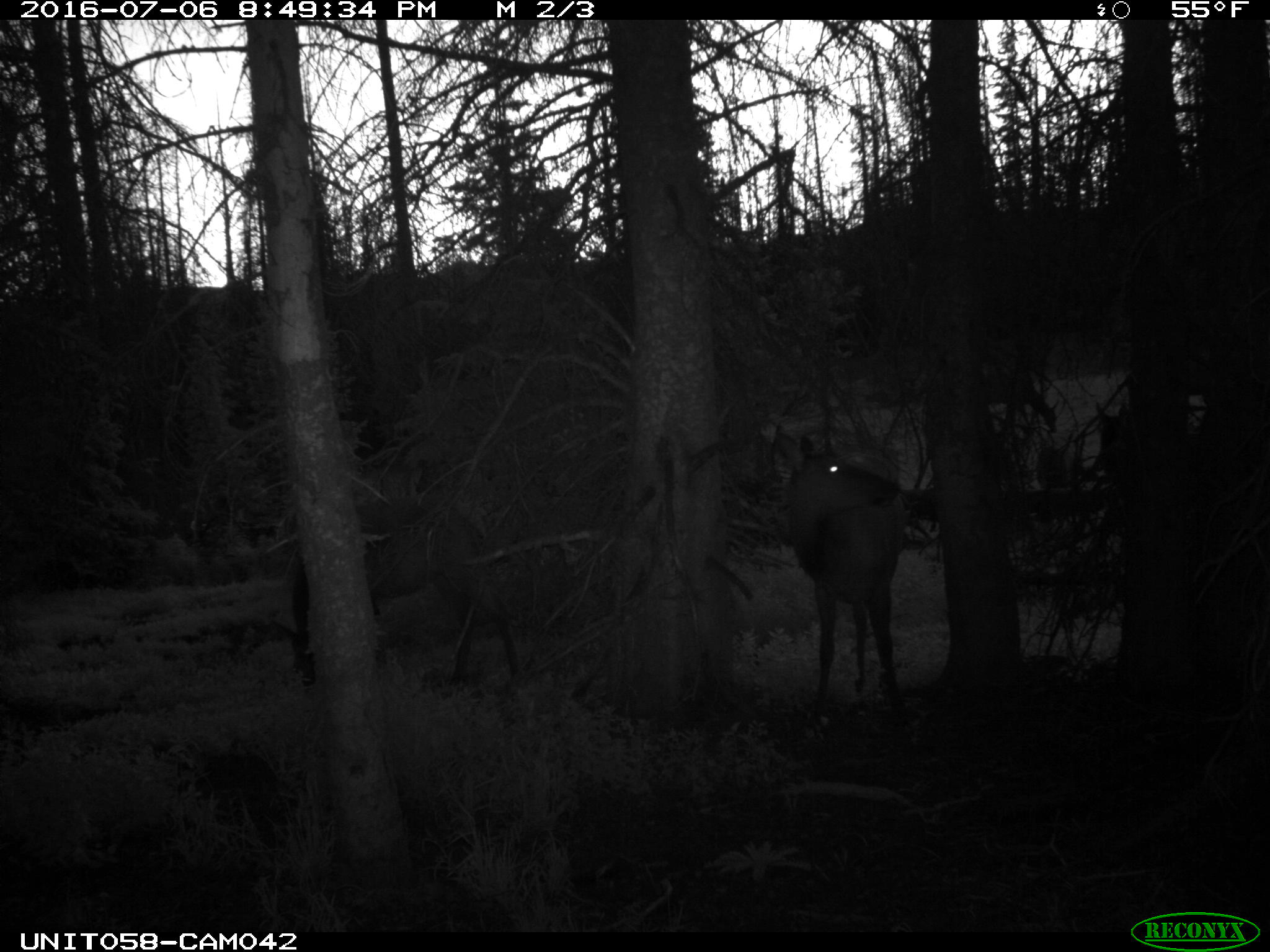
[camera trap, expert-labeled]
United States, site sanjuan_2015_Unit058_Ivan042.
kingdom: Animalia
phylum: Chordata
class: Mammalia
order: Artiodactyla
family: Cervidae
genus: Cervus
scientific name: Cervus elaphus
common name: red deer